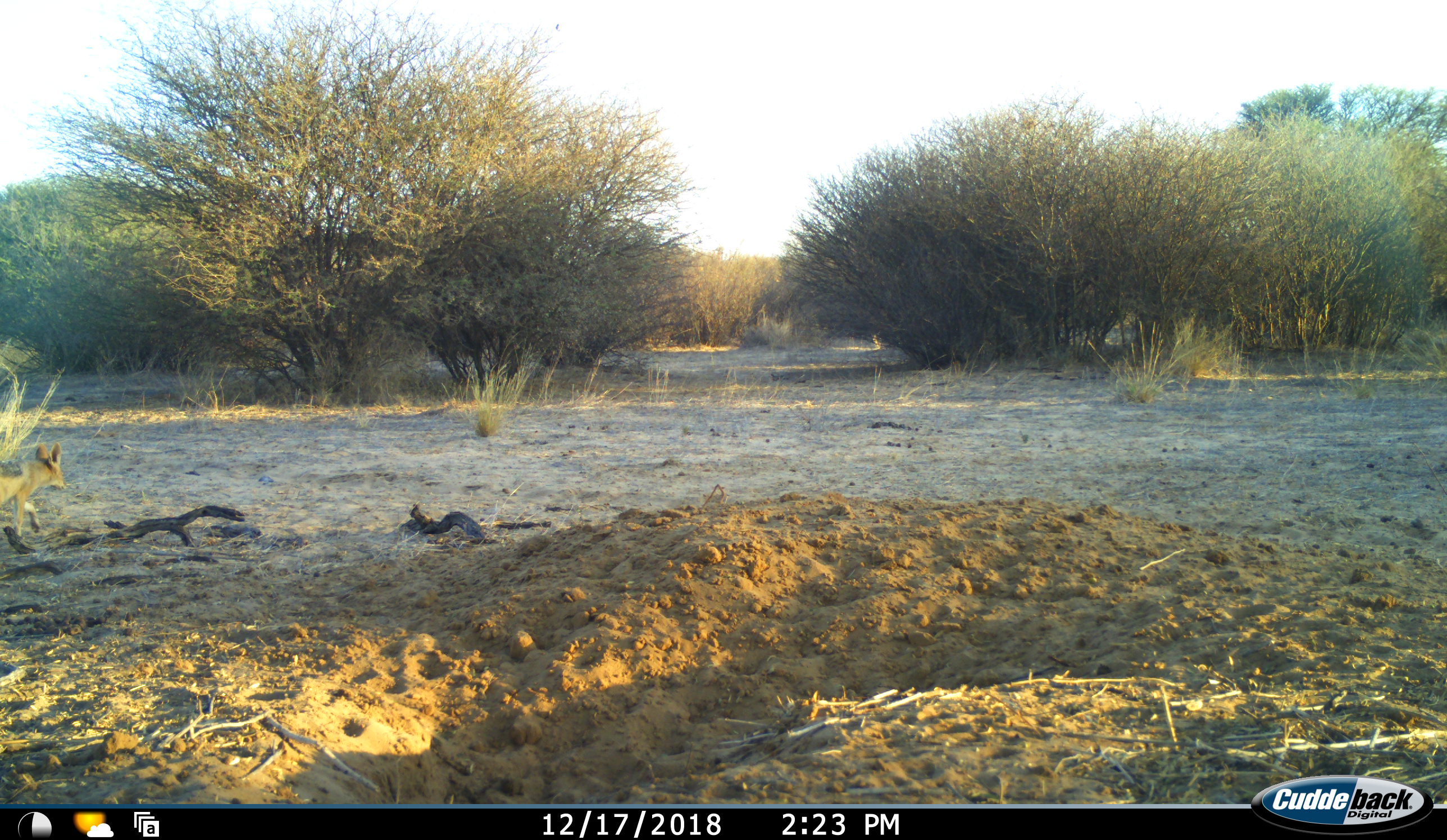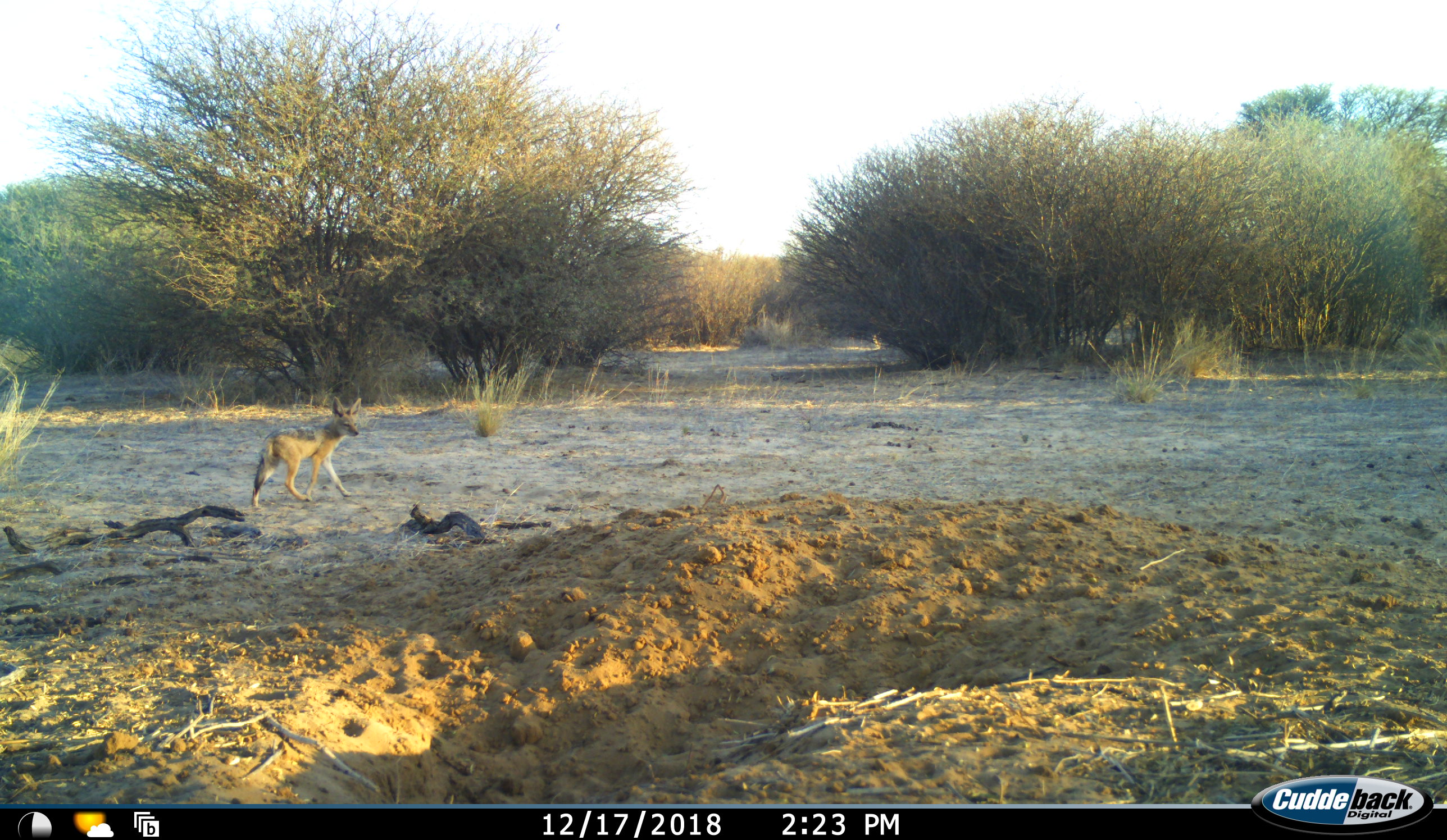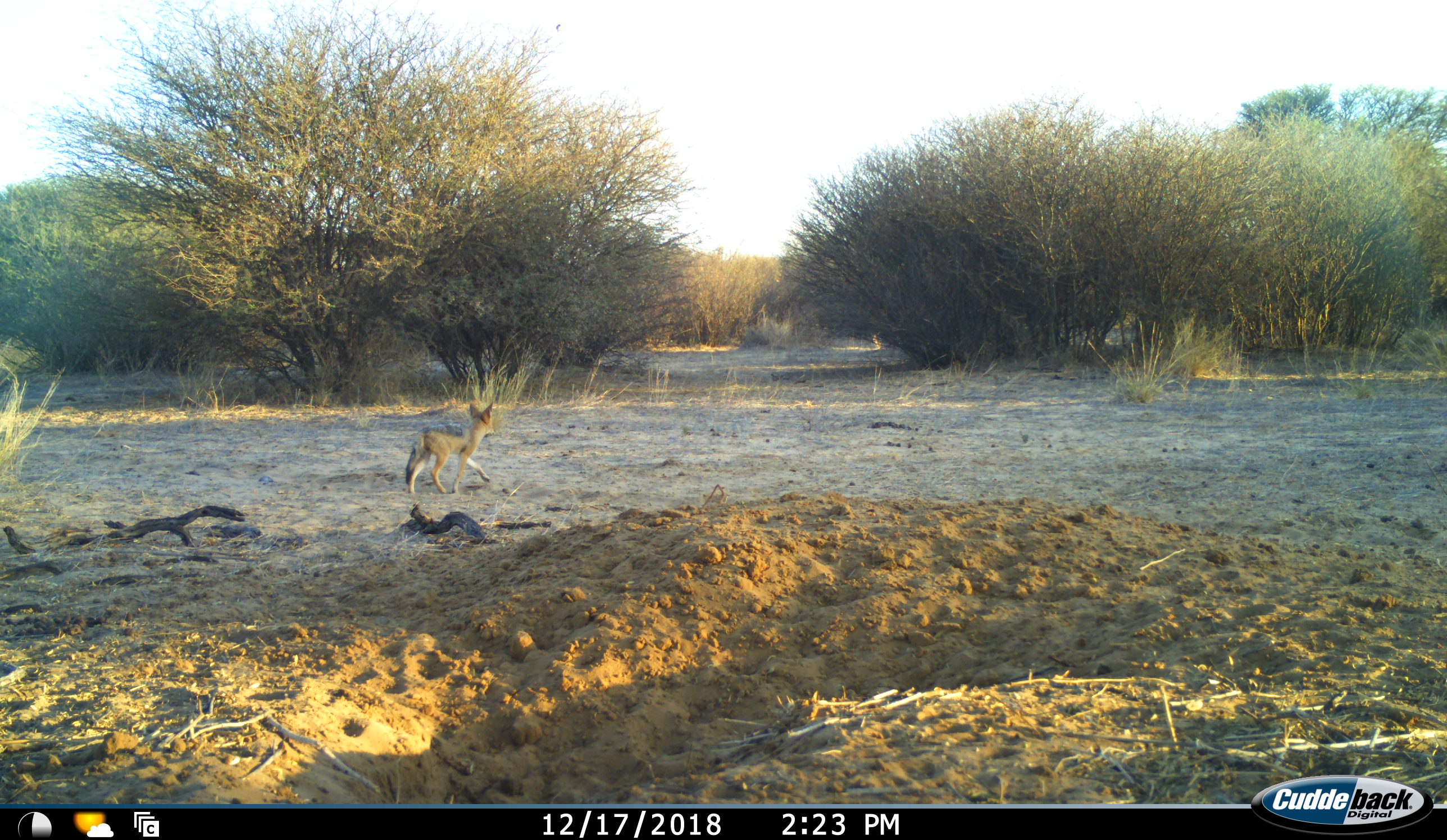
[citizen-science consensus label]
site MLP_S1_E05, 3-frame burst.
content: unidentified animal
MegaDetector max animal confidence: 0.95